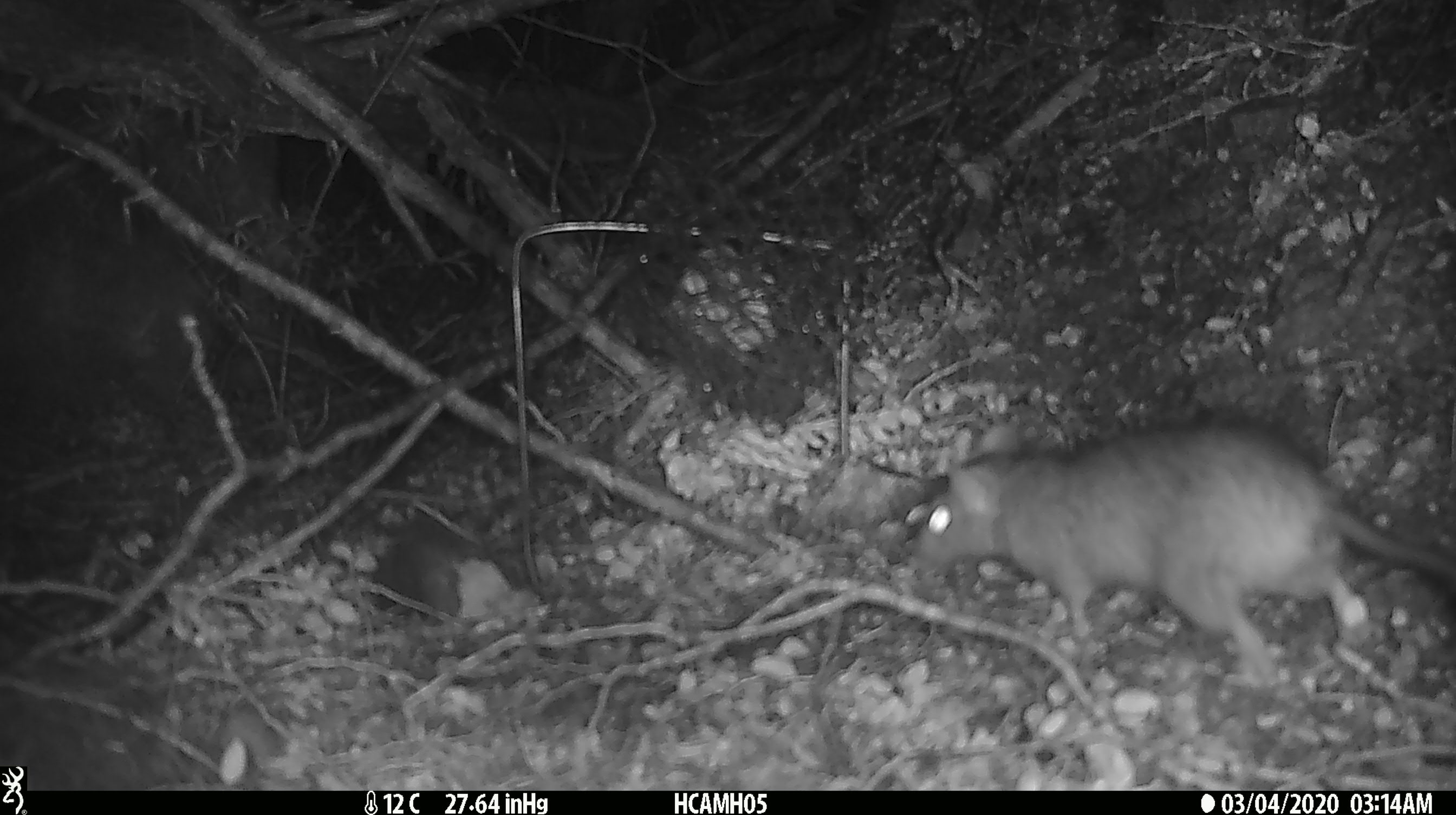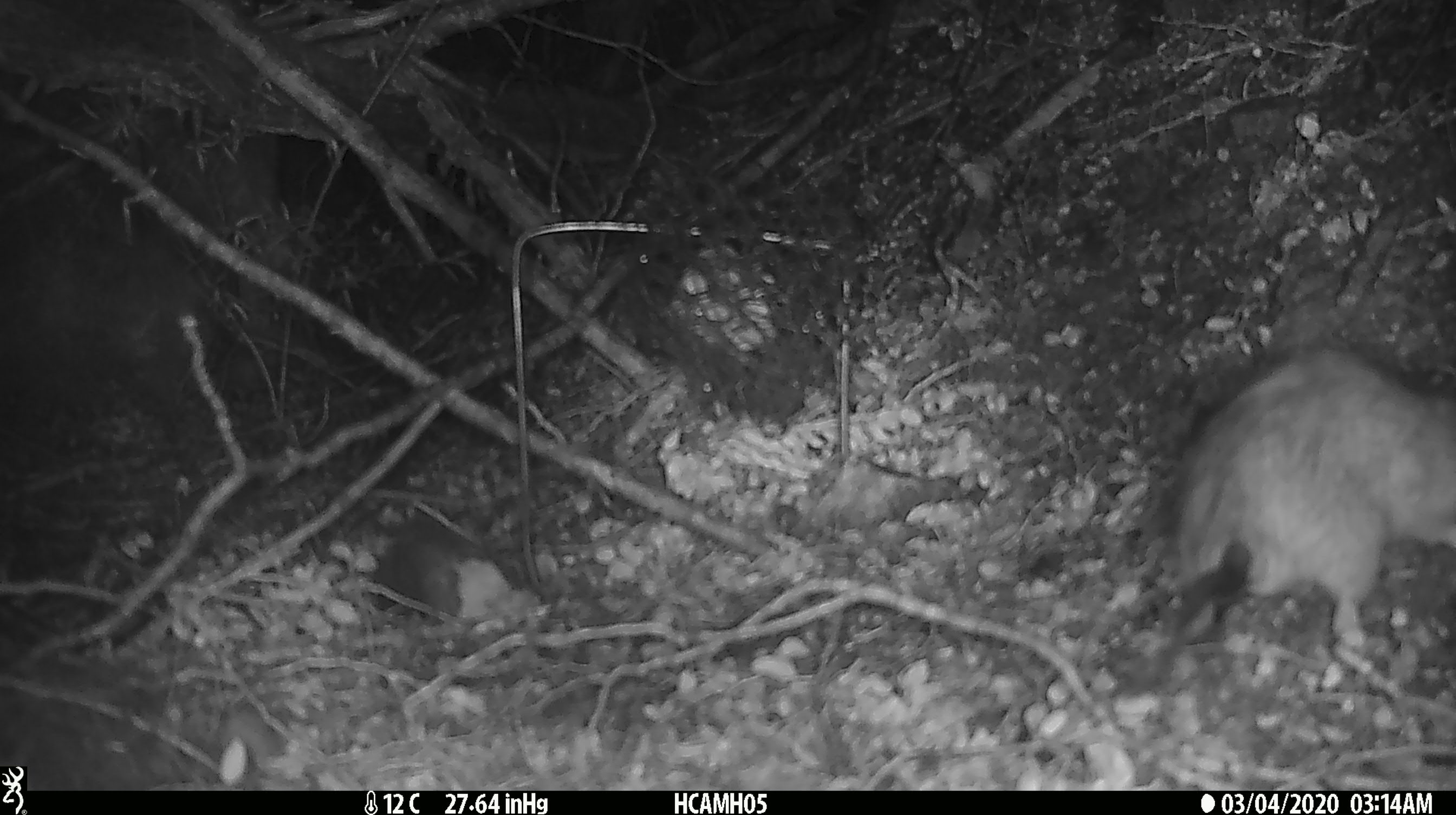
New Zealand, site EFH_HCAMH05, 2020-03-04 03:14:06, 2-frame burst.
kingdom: Animalia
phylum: Chordata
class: Mammalia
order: Rodentia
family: Muridae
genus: Rattus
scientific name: Rattus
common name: rat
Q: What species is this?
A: Rat (Rattus).